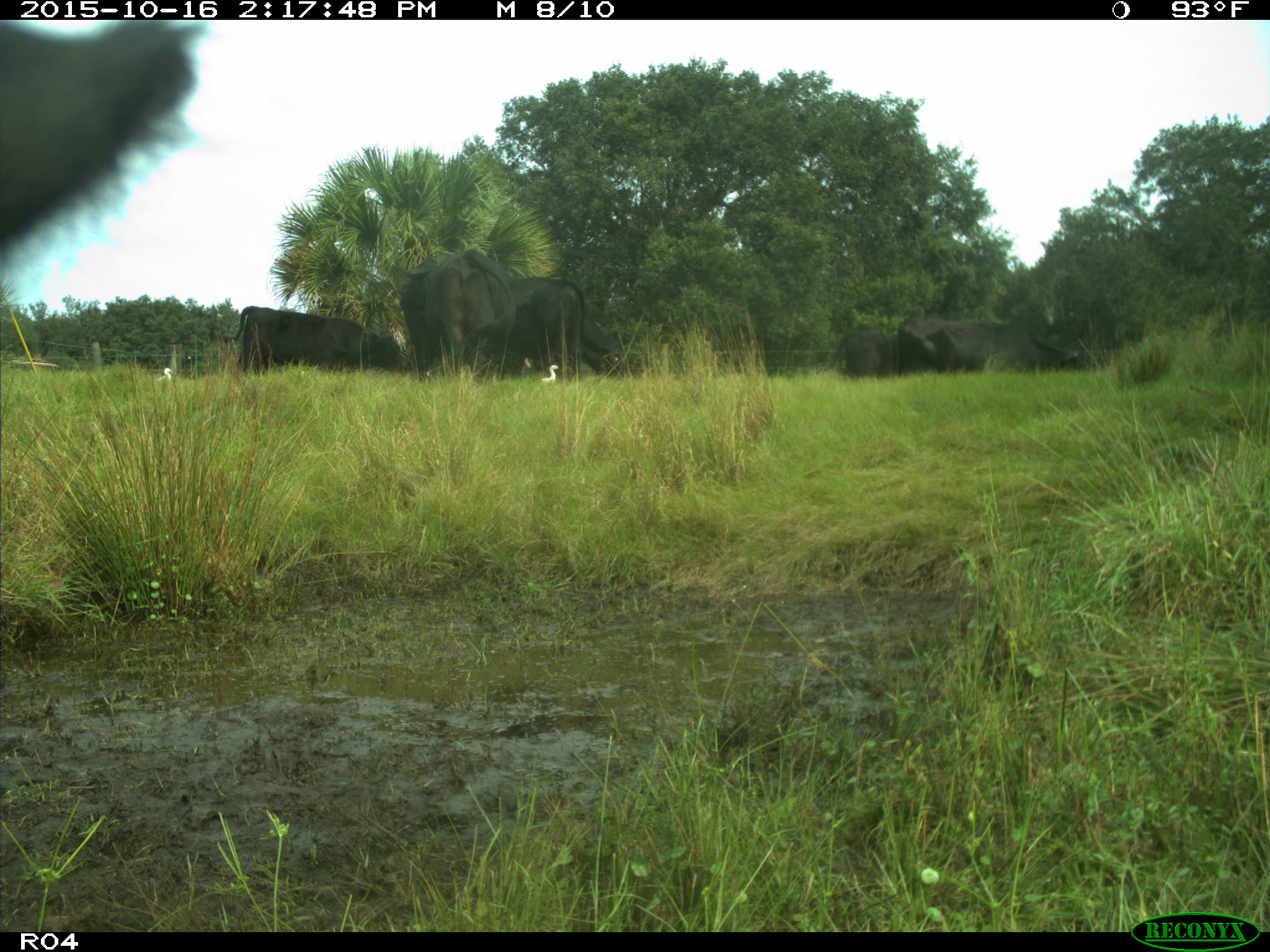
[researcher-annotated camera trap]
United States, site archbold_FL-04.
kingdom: Animalia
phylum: Chordata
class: Mammalia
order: Artiodactyla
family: Bovidae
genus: Bos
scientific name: Bos taurus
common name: domestic cow